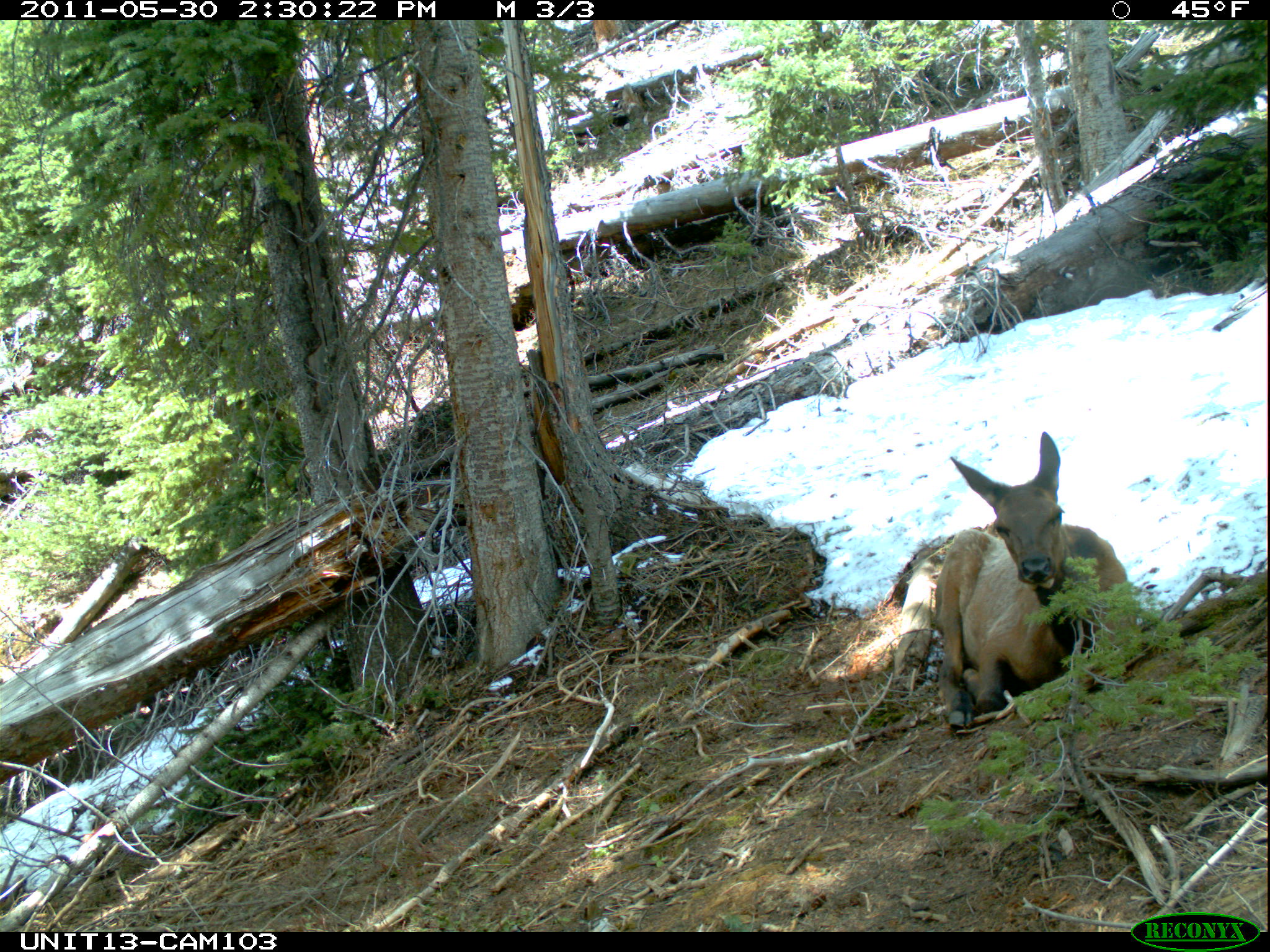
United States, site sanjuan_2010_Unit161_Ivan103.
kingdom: Animalia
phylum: Chordata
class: Mammalia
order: Artiodactyla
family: Cervidae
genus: Cervus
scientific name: Cervus elaphus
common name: red deer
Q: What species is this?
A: Cervus elaphus (red deer).